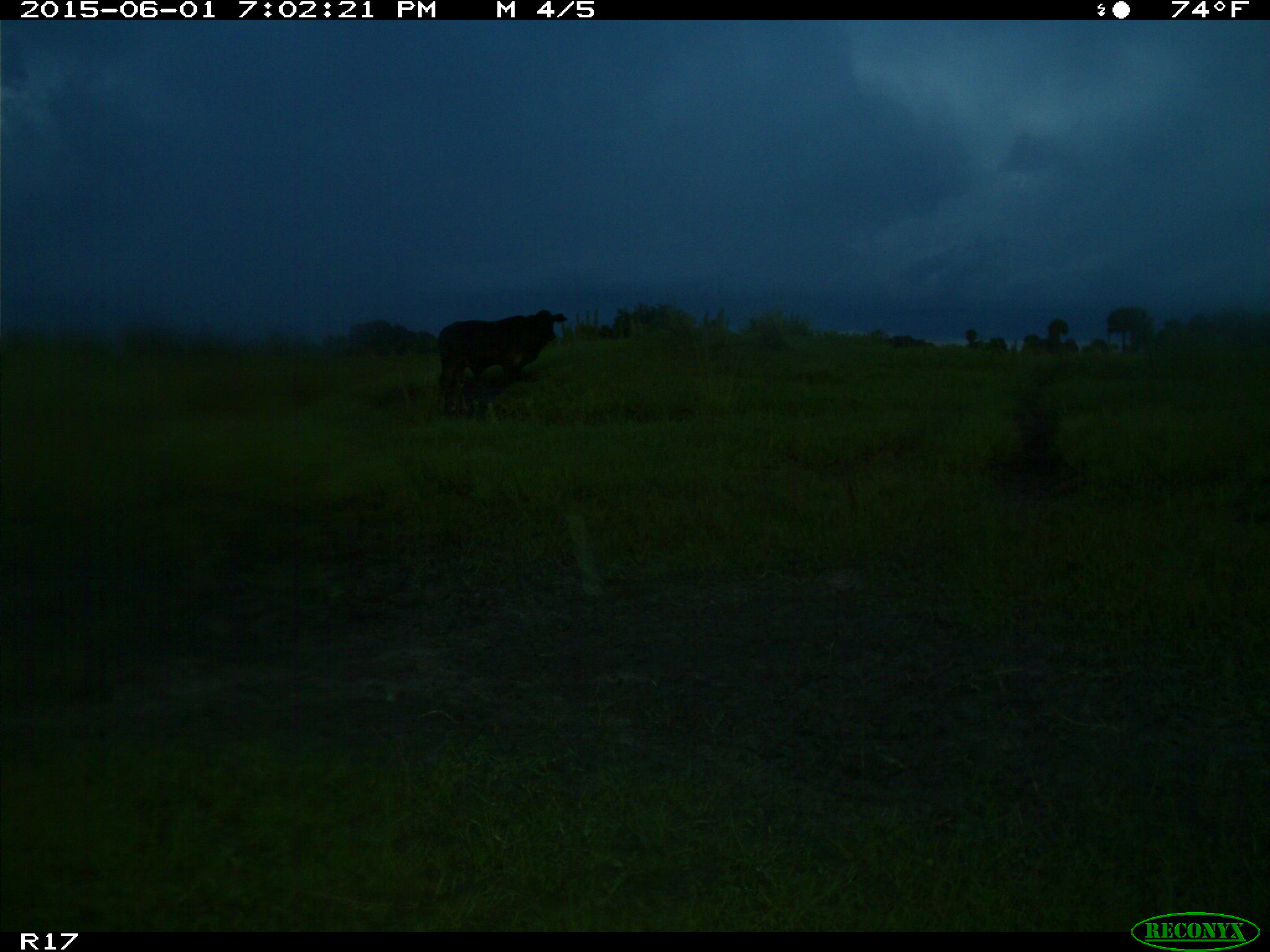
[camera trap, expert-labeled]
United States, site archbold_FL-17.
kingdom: Animalia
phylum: Chordata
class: Mammalia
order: Artiodactyla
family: Bovidae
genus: Bos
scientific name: Bos taurus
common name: domestic cow